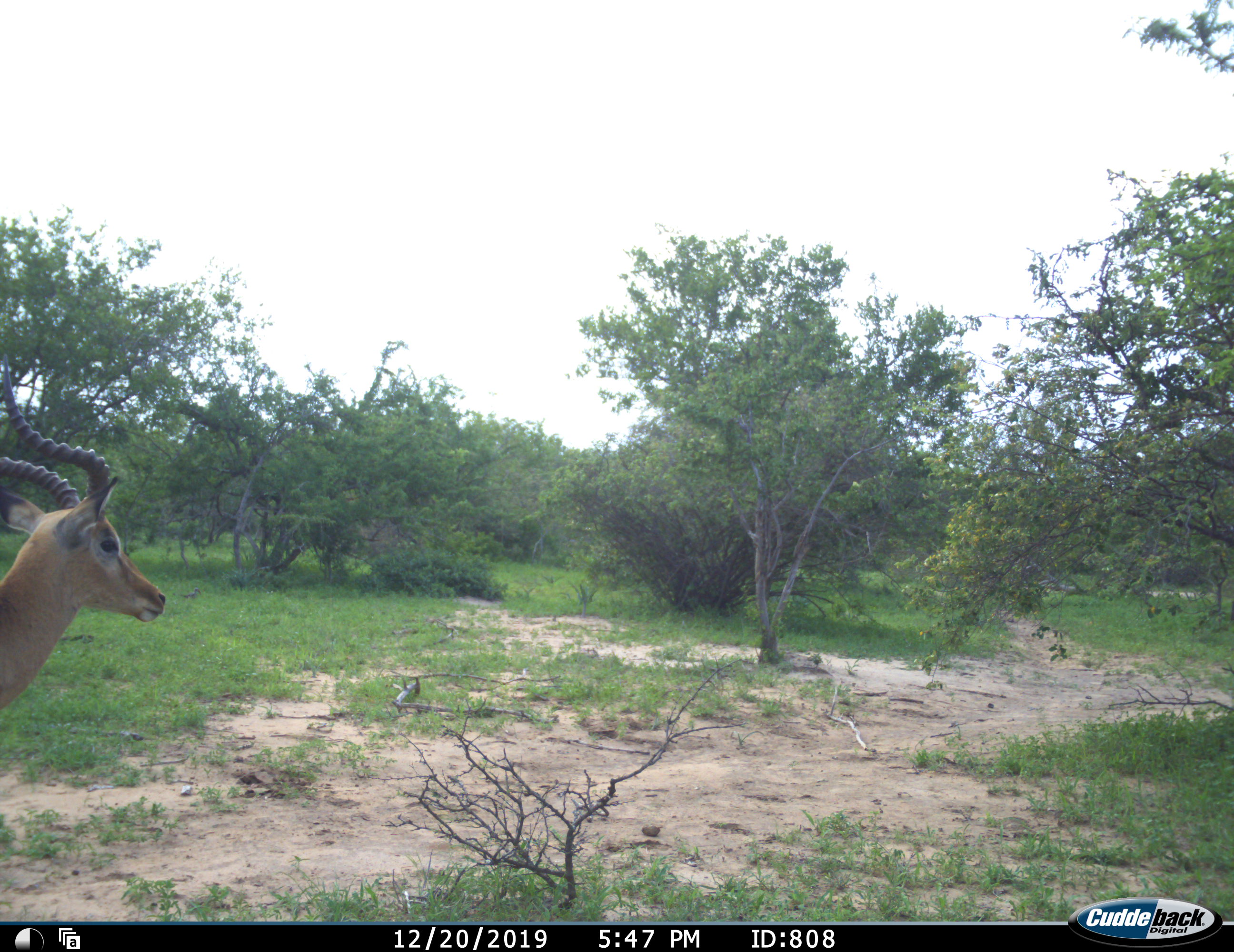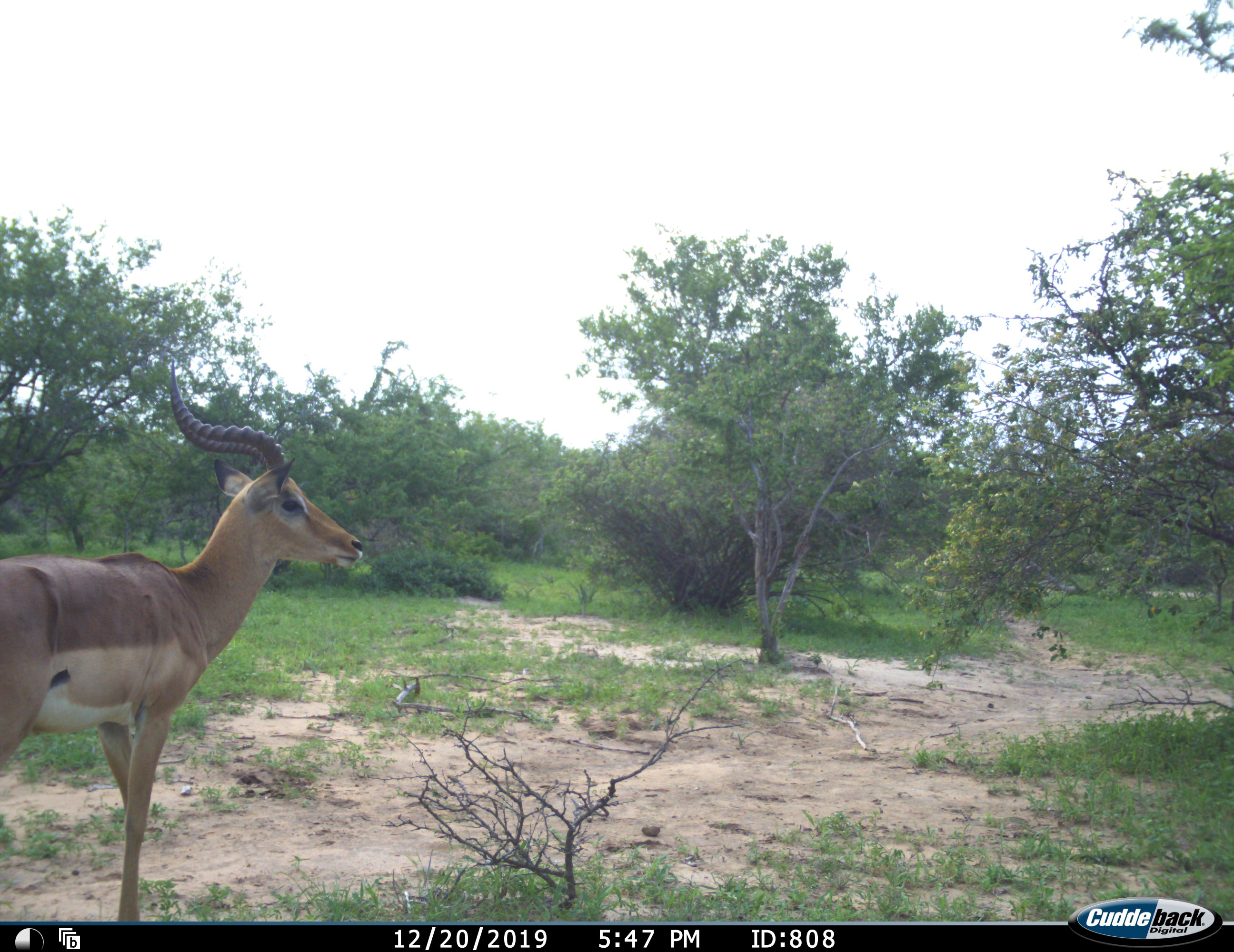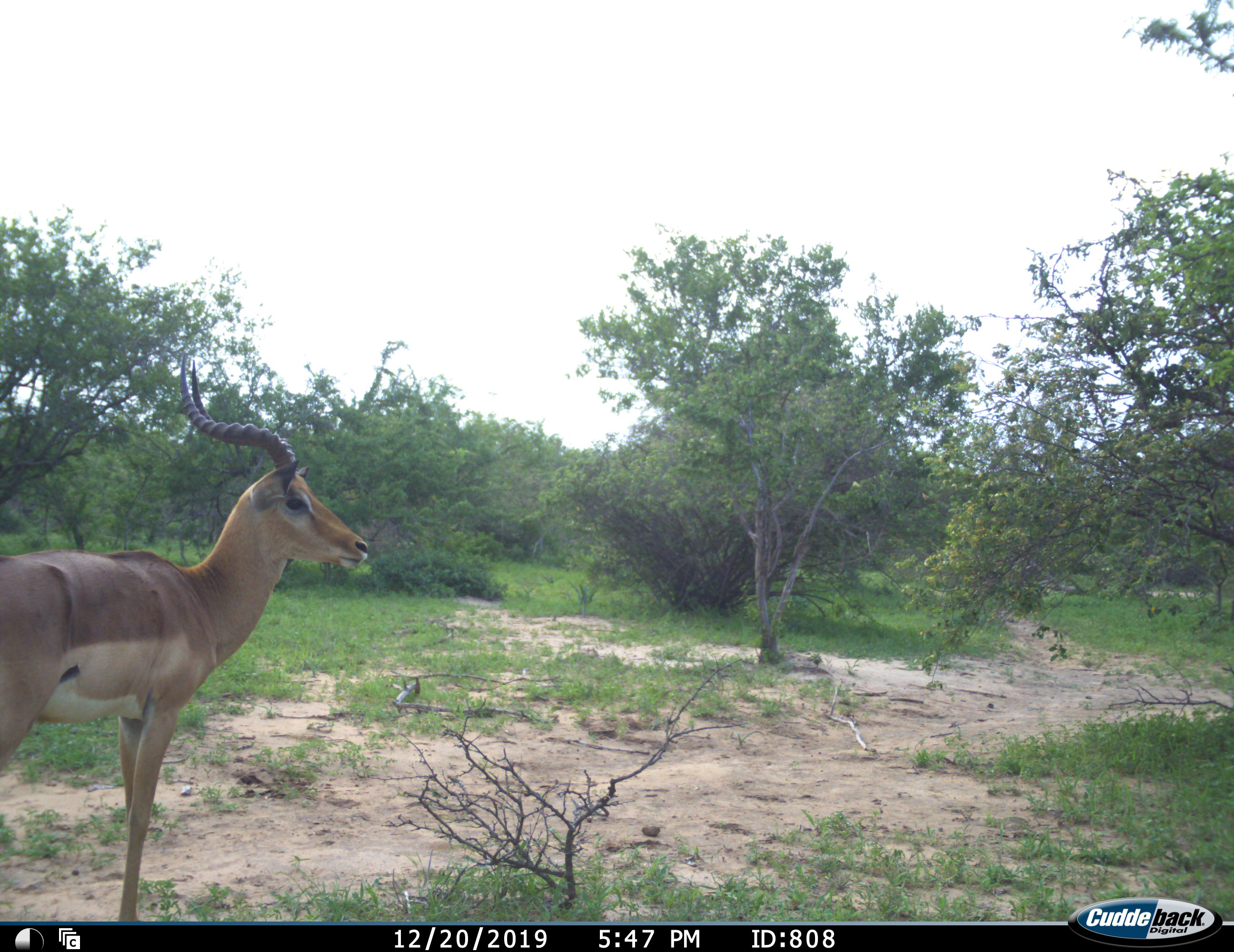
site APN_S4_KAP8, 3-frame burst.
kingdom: Animalia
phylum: Chordata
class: Mammalia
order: Artiodactyla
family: Bovidae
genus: Aepyceros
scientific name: Aepyceros melampus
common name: impala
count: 1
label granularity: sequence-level